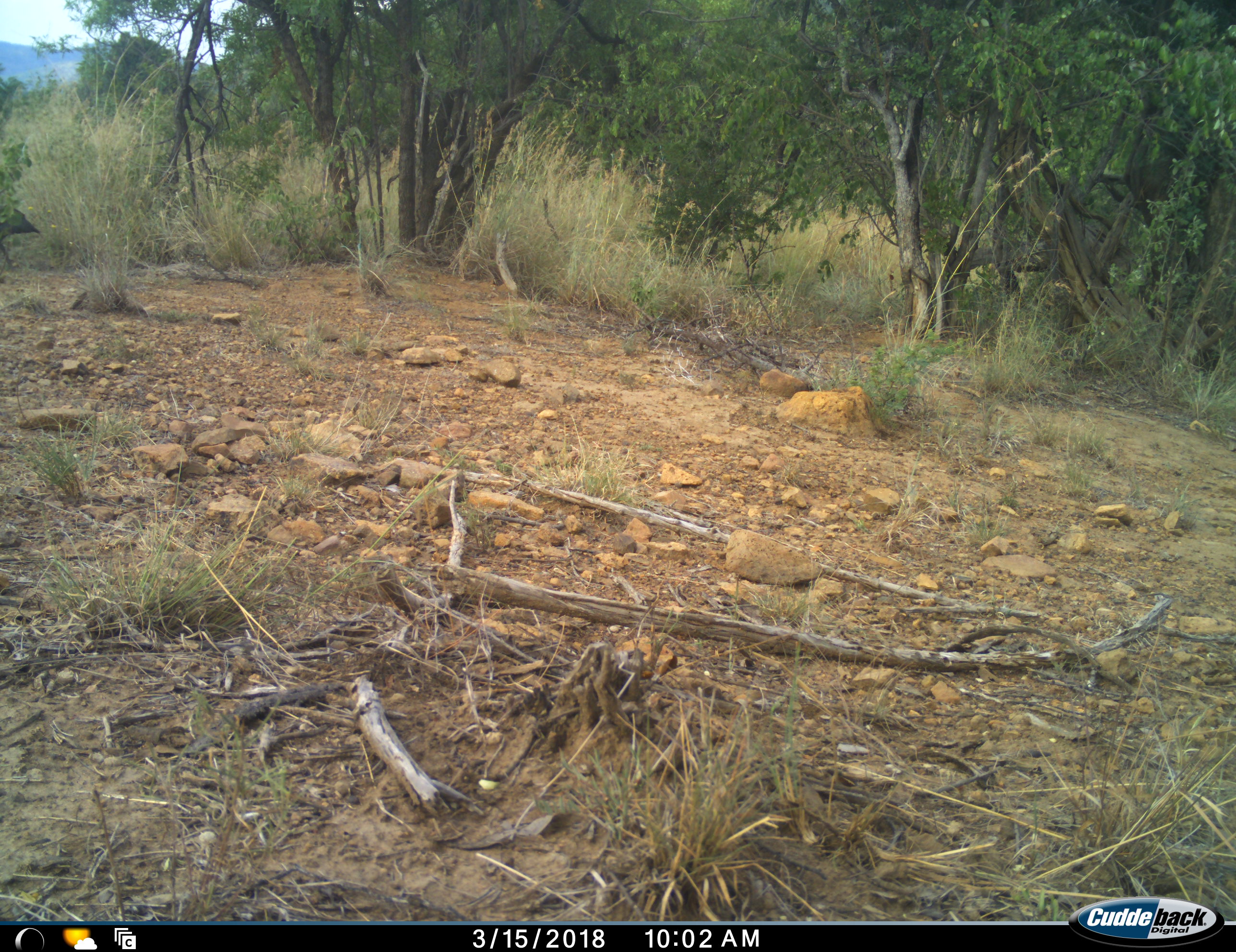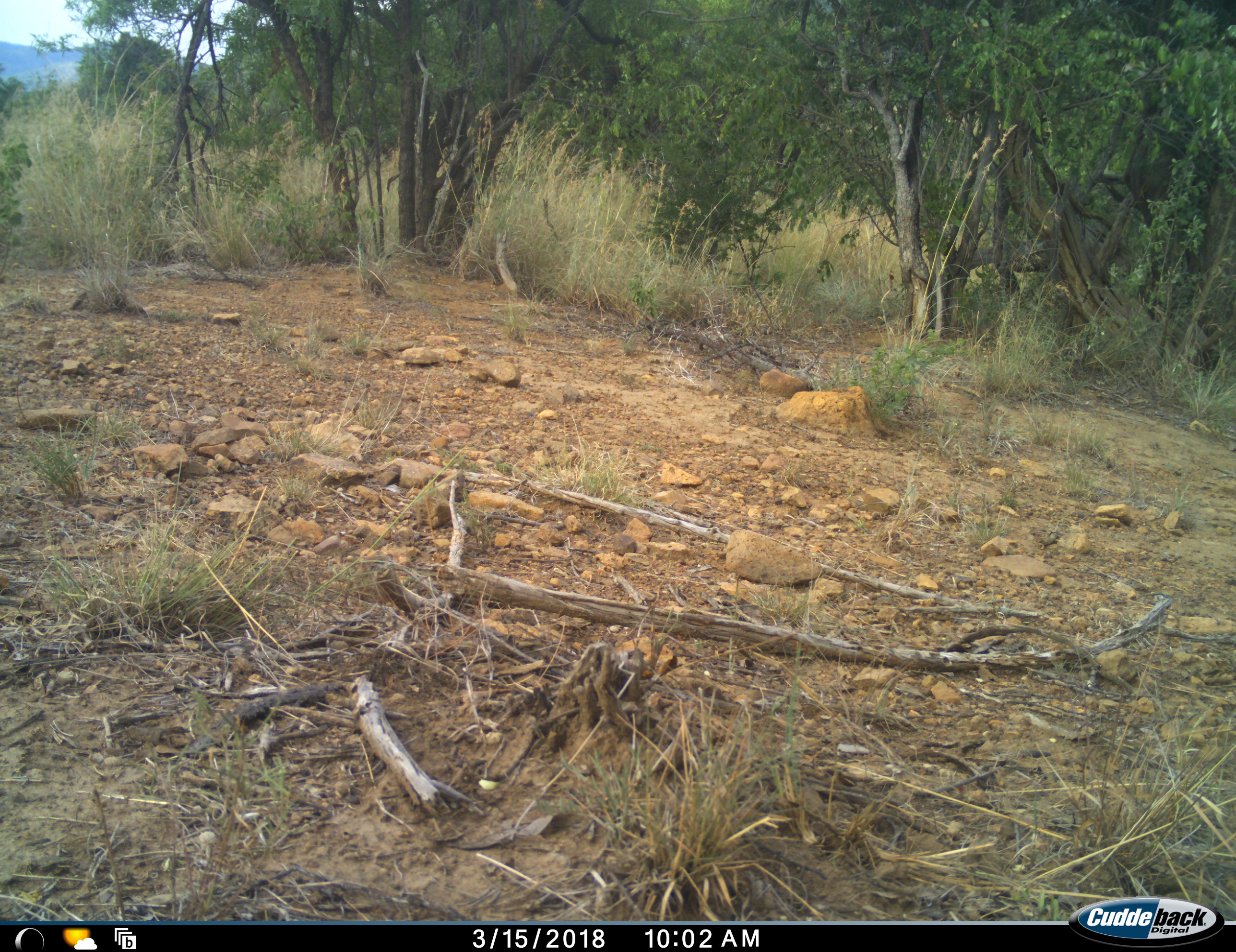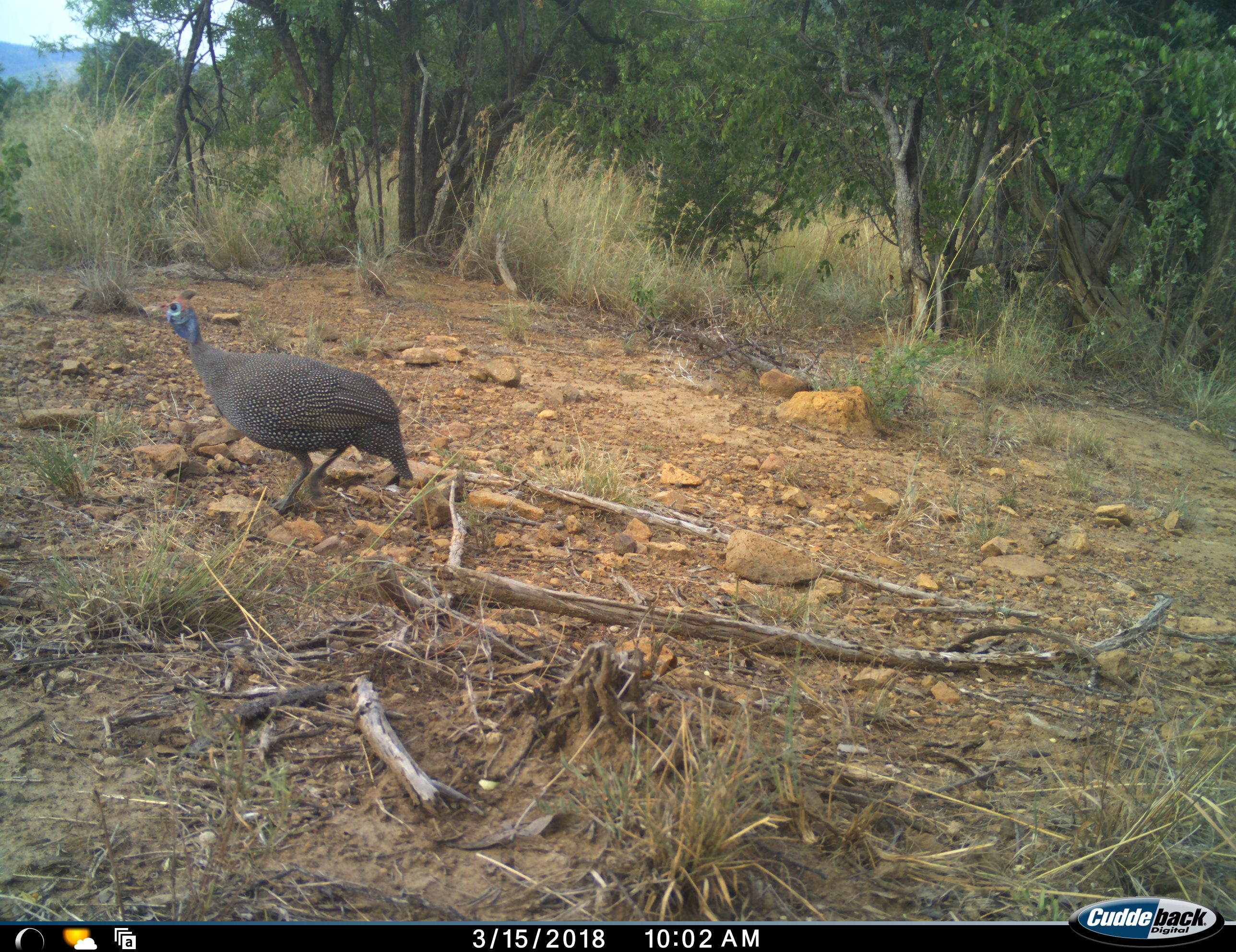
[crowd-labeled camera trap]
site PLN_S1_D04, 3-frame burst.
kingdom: Animalia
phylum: Chordata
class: Aves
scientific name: Aves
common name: bird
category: birdother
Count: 1.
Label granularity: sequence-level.